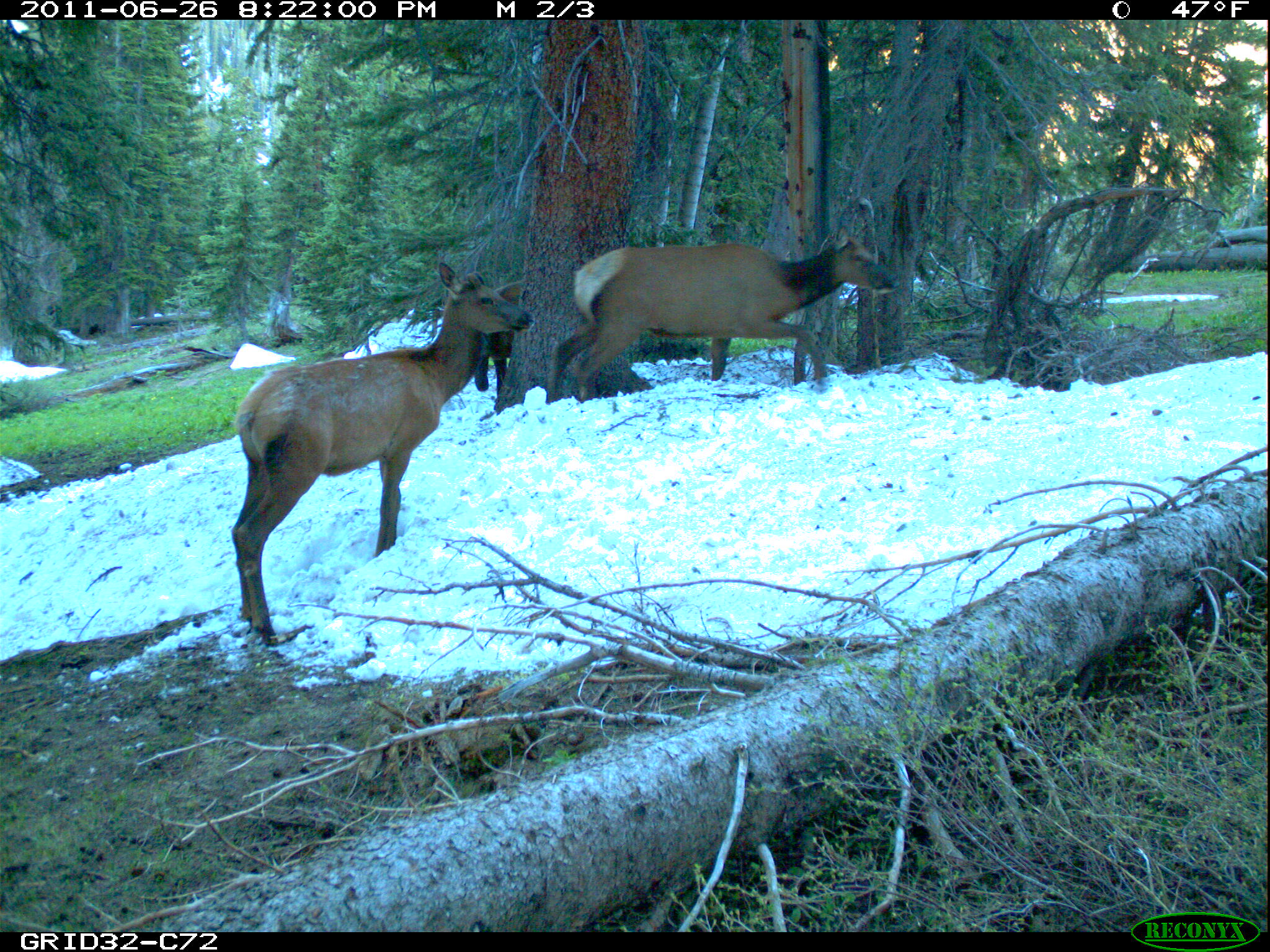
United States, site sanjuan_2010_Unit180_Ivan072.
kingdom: Animalia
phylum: Chordata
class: Mammalia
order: Artiodactyla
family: Cervidae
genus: Cervus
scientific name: Cervus elaphus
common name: red deer